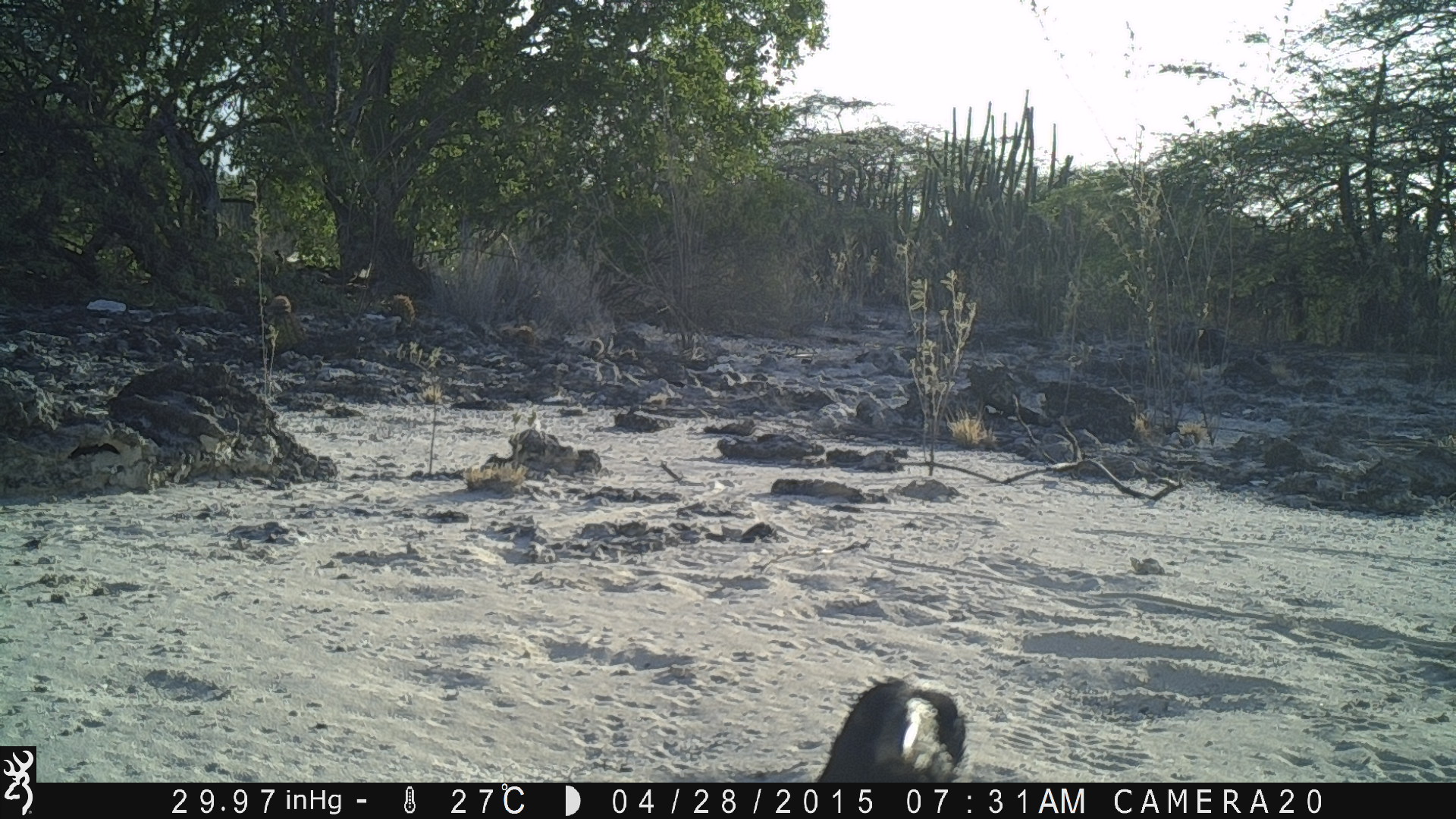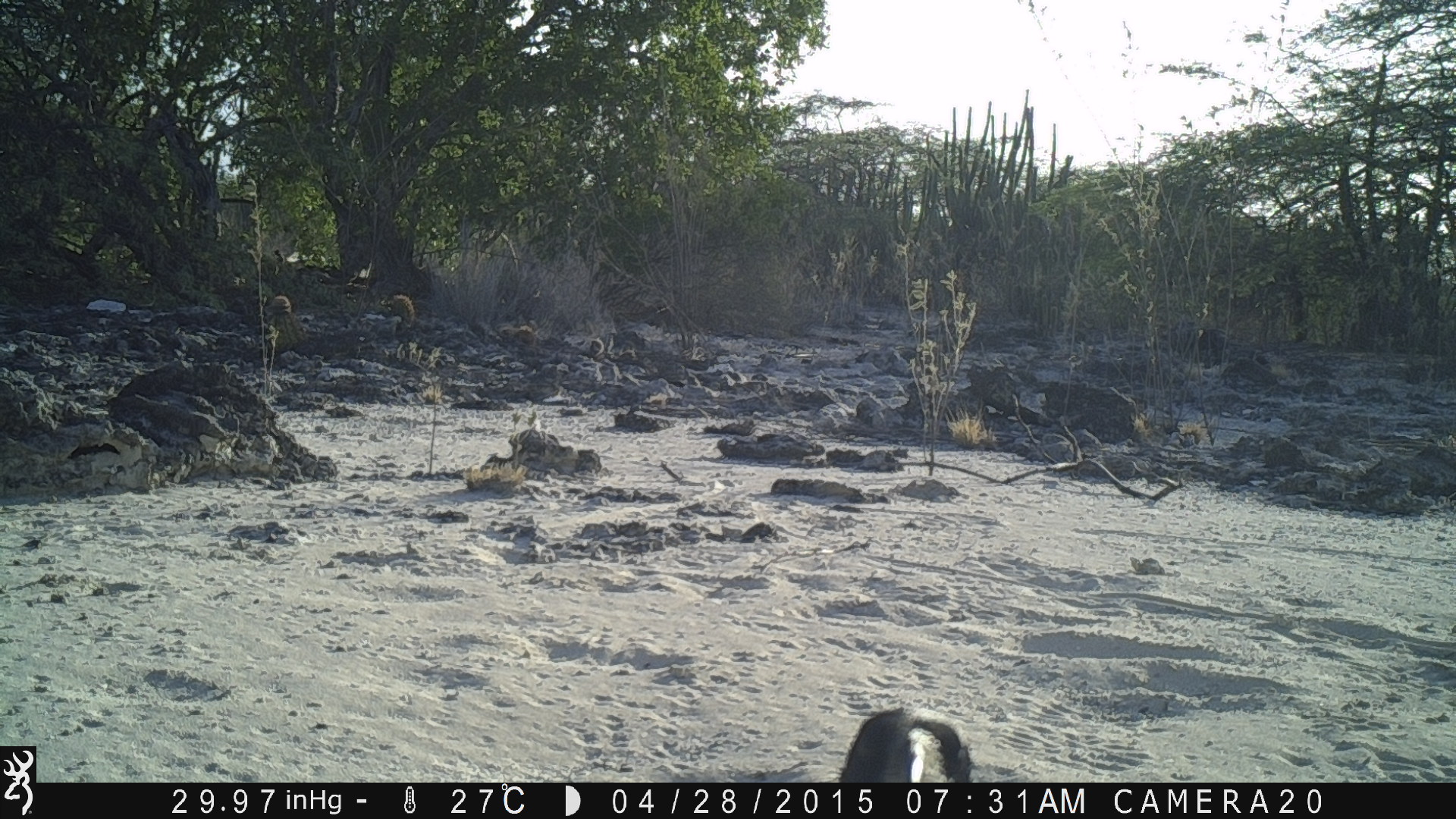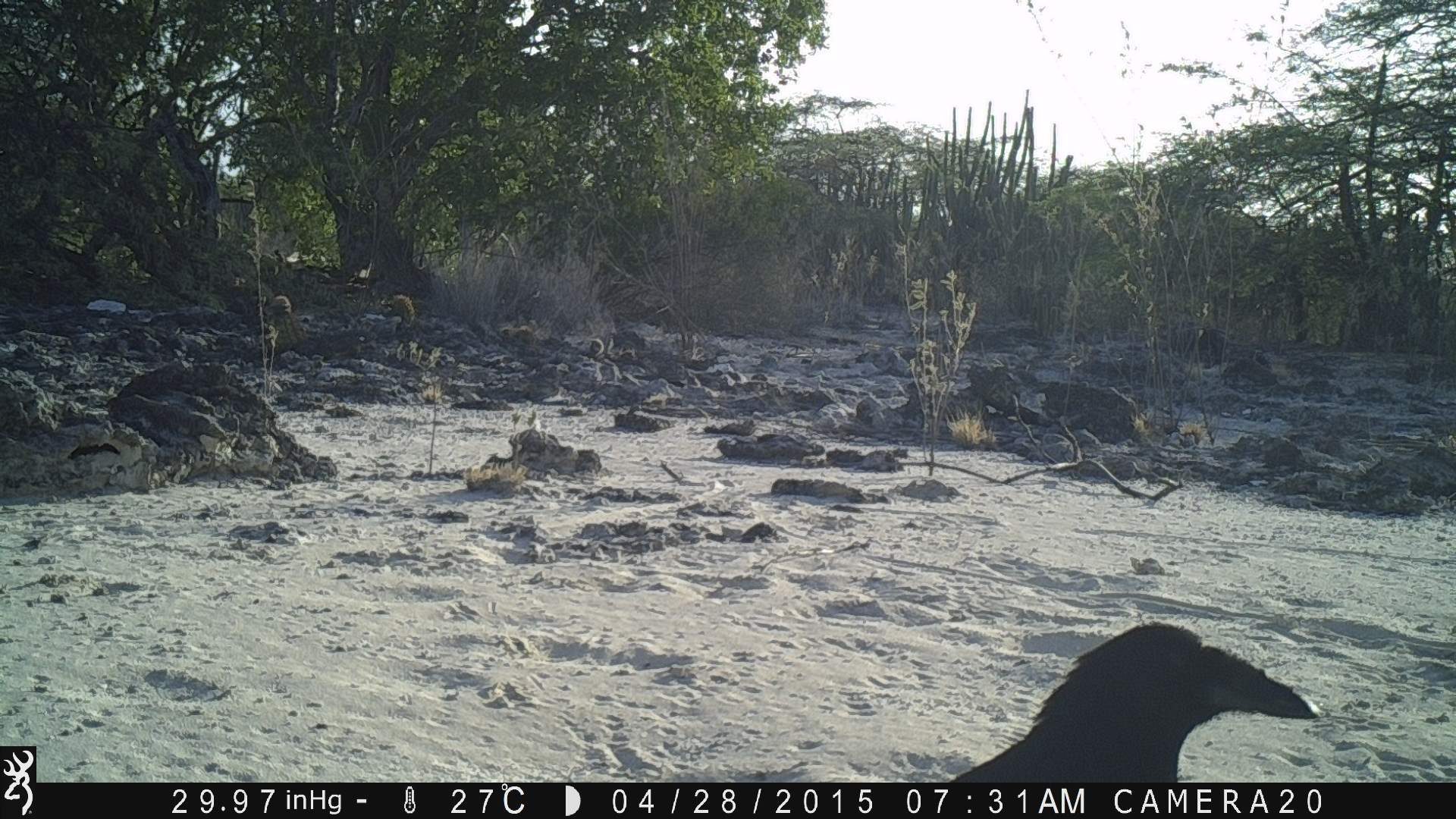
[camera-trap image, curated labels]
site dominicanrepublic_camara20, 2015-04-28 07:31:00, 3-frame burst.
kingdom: Animalia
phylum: Chordata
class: Reptilia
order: Squamata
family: Iguanidae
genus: Iguana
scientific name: Iguana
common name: typical iguanas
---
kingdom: Animalia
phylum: Chordata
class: Aves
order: Passeriformes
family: Corvidae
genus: Corvus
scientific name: Corvus corax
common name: raven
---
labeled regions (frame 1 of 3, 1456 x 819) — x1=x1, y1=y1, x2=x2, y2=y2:
iguana: x1=810, y1=673, x2=977, y2=786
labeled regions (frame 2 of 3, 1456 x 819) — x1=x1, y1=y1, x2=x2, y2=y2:
iguana: x1=835, y1=703, x2=984, y2=778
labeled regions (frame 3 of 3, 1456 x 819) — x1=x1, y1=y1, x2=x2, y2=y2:
raven: x1=949, y1=618, x2=1336, y2=780